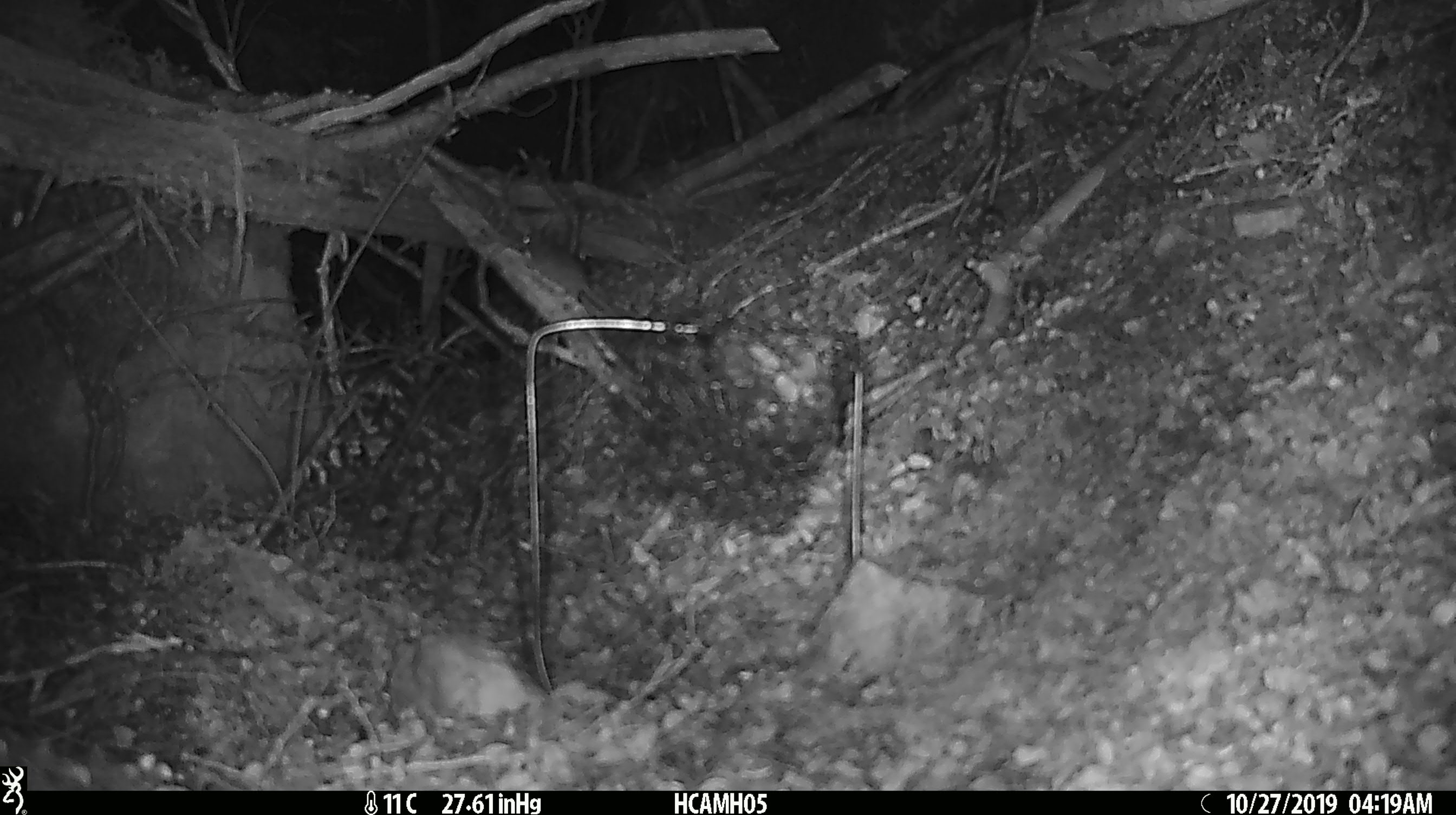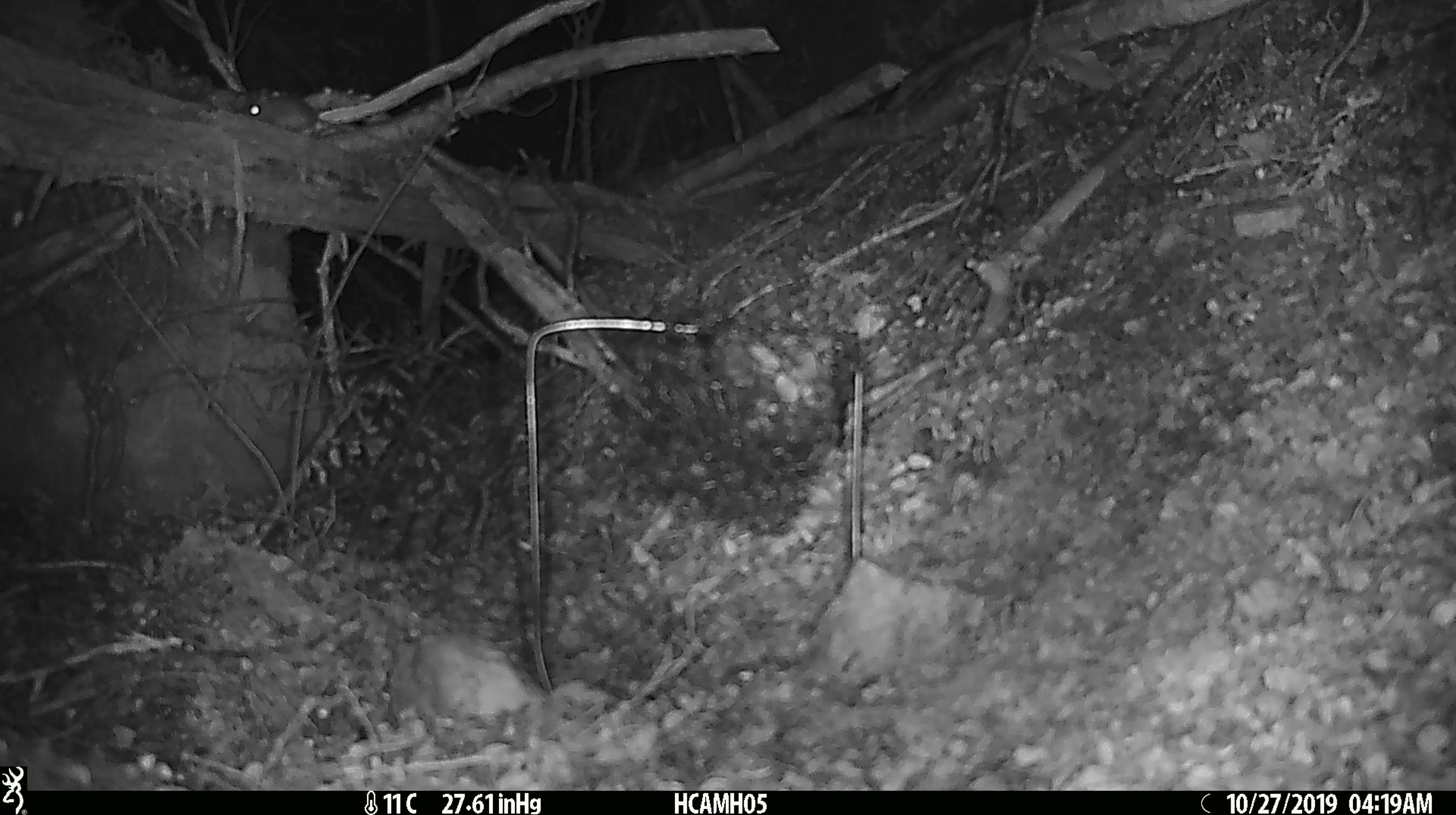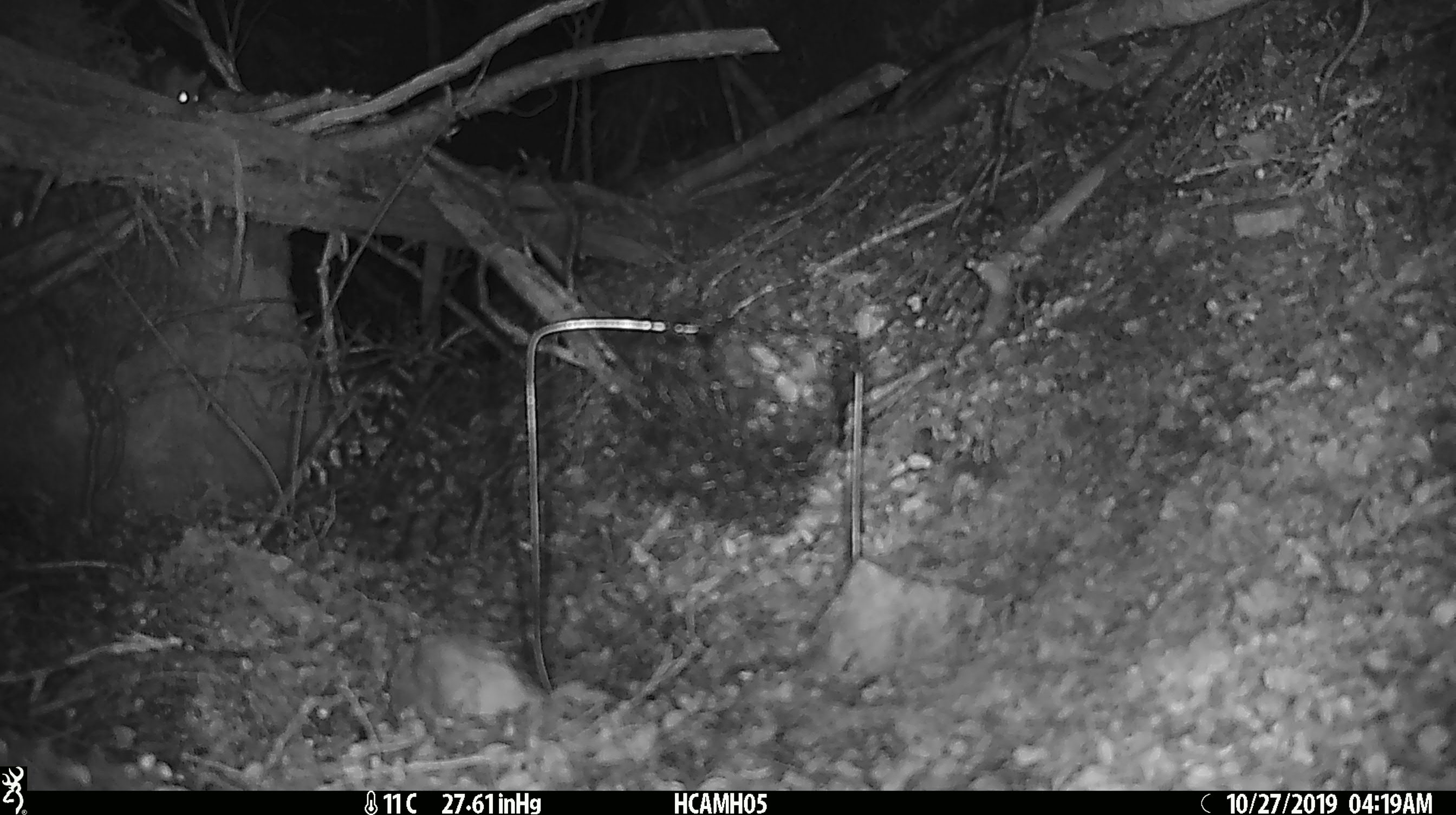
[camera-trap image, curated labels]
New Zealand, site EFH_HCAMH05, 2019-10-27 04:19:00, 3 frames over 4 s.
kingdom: Animalia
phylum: Chordata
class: Mammalia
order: Rodentia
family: Muridae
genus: Mus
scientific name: Mus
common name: mouse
Mouse (Mus).